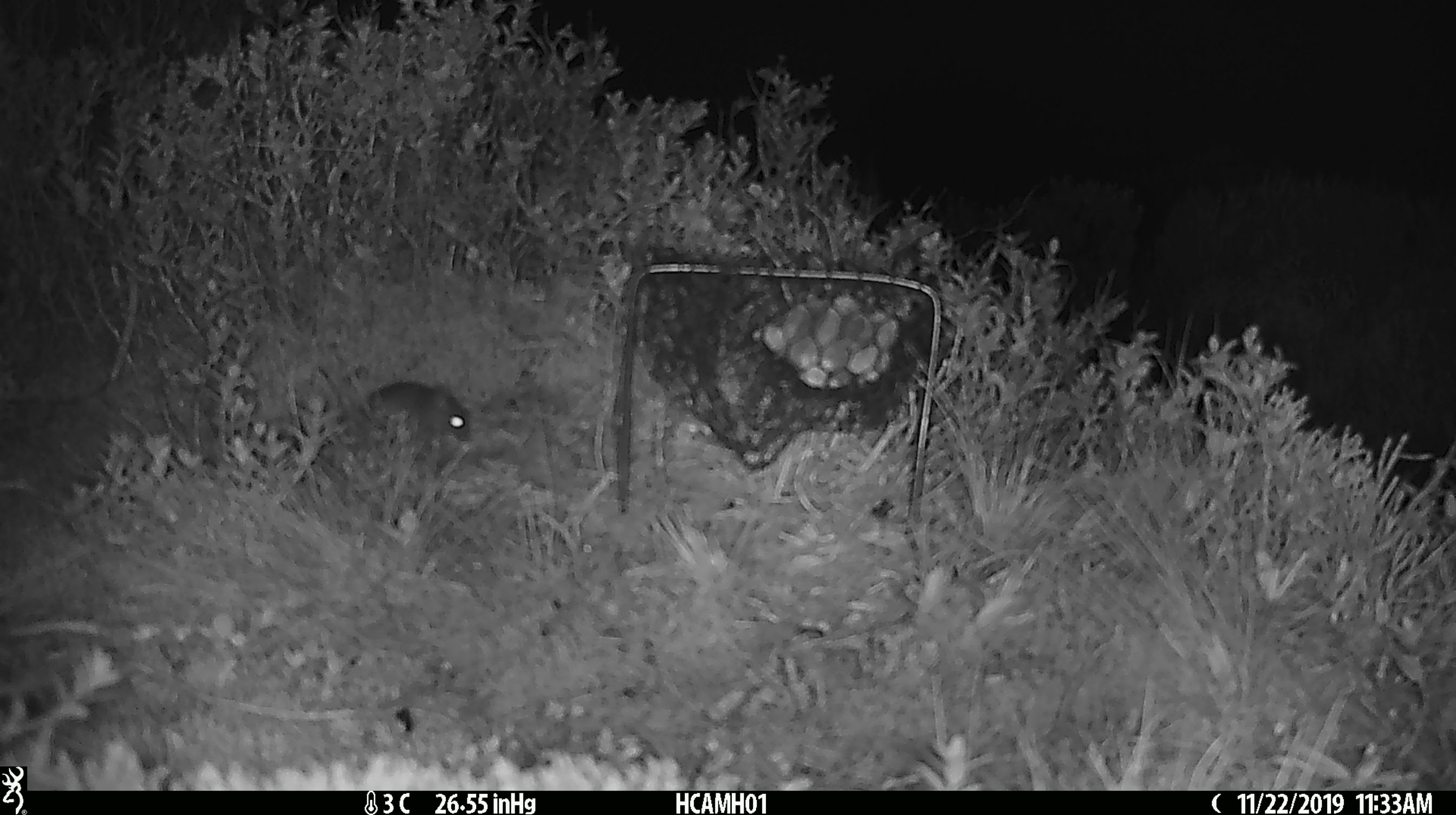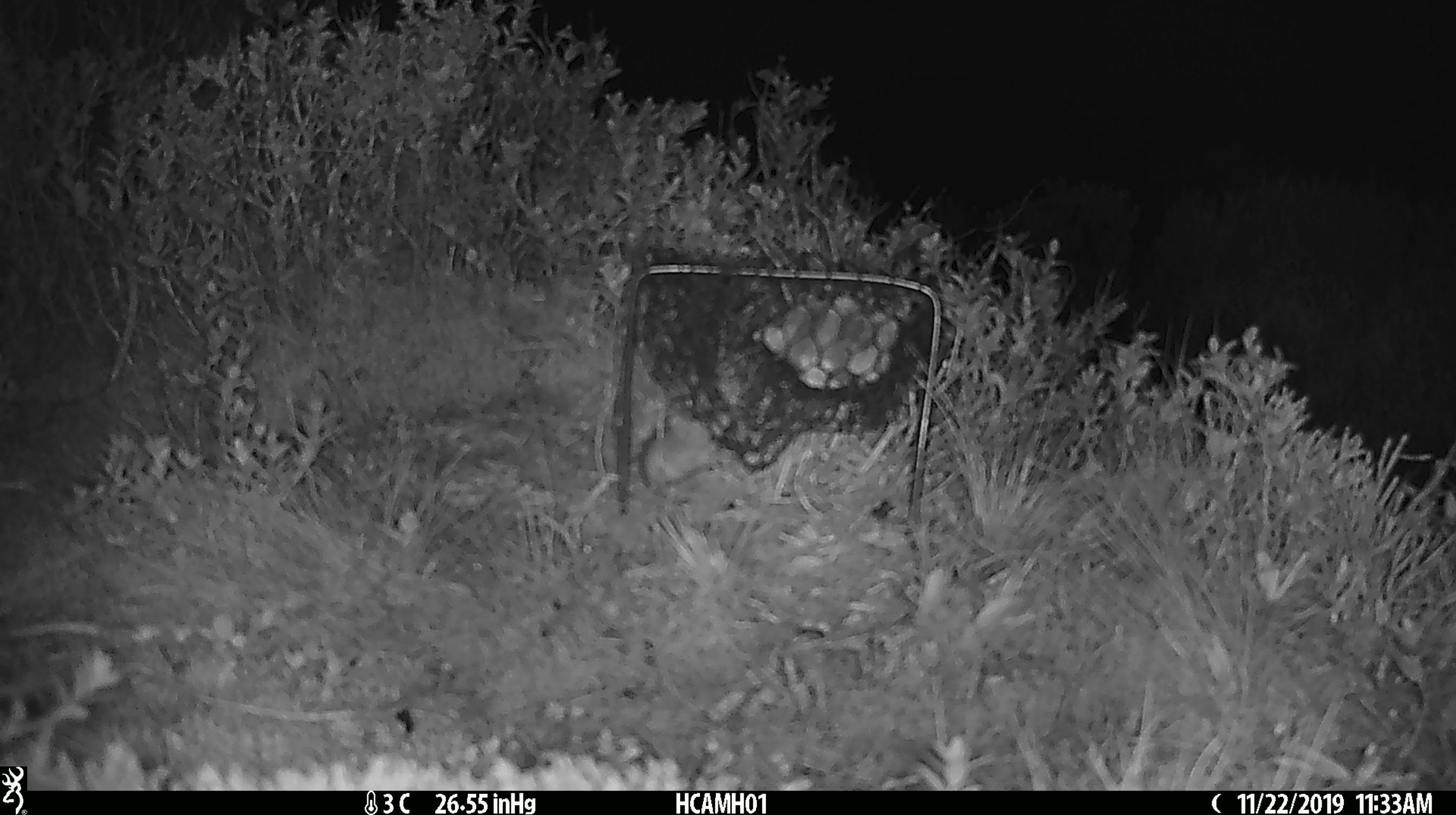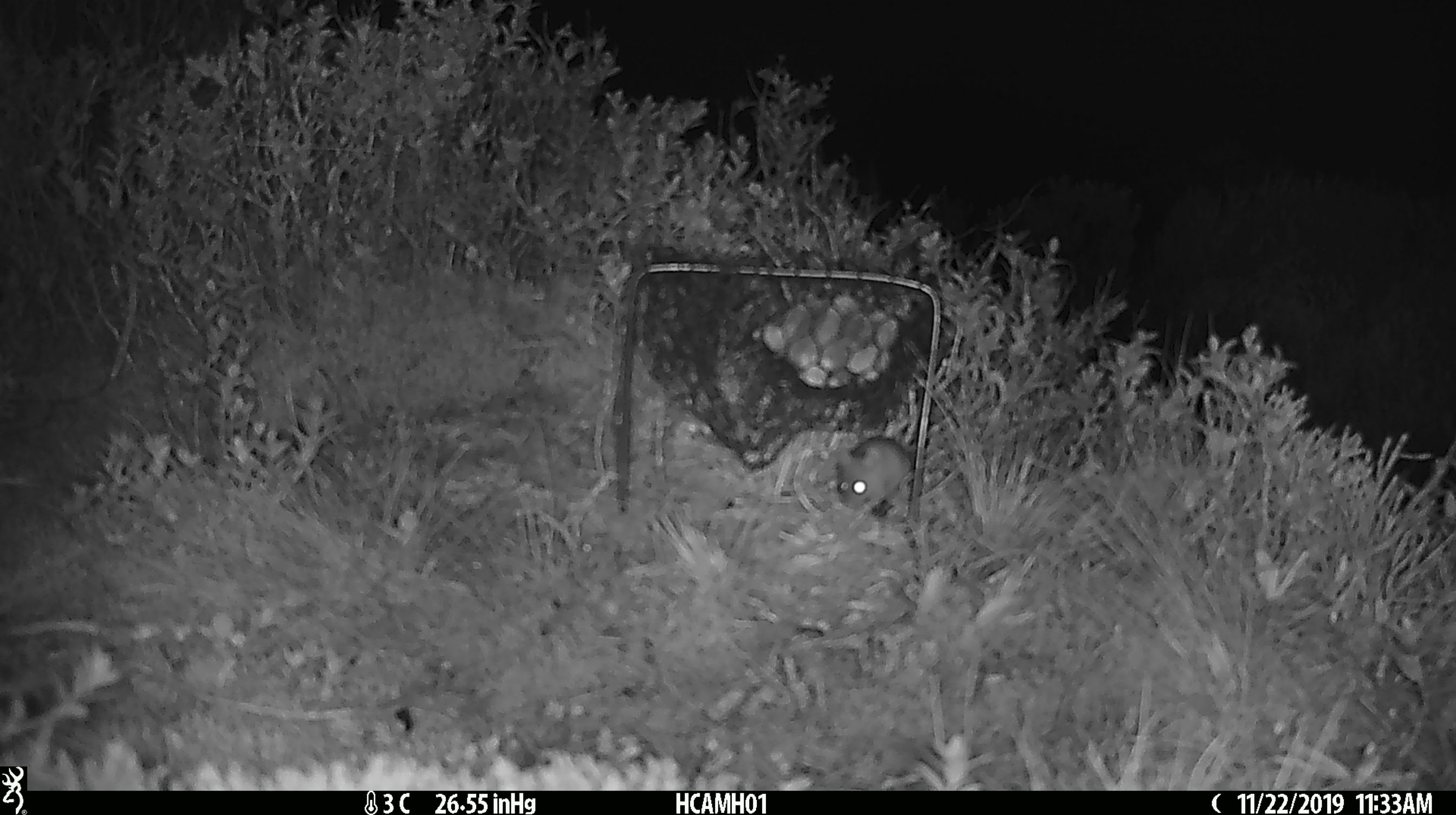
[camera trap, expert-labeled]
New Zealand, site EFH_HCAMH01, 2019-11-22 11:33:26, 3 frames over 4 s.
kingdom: Animalia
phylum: Chordata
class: Mammalia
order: Rodentia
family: Muridae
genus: Mus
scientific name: Mus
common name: mouse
Mouse (Mus).